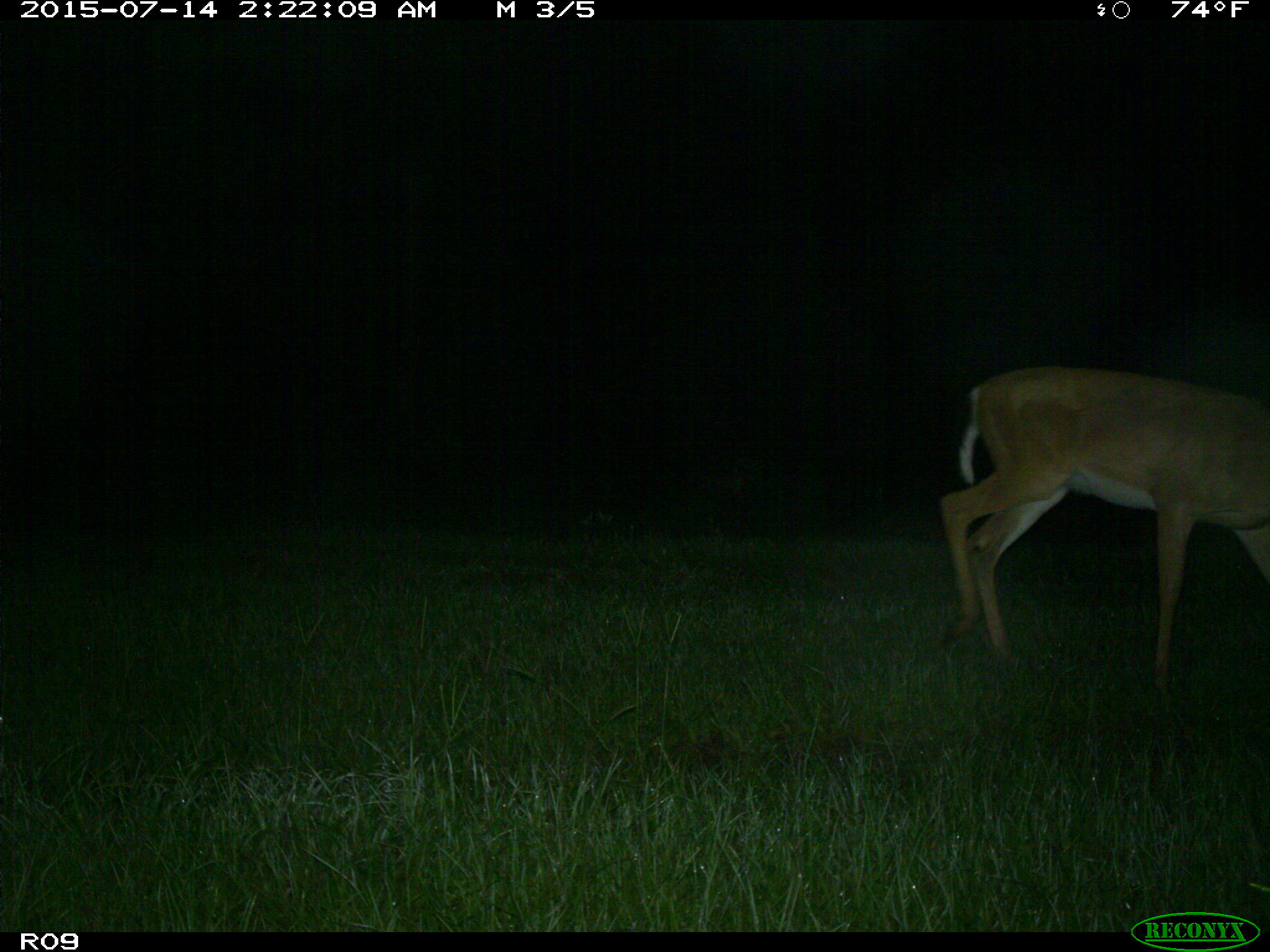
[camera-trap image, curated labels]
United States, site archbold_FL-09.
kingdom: Animalia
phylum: Chordata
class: Mammalia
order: Artiodactyla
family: Cervidae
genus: Odocoileus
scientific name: Odocoileus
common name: deer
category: unidentified deer